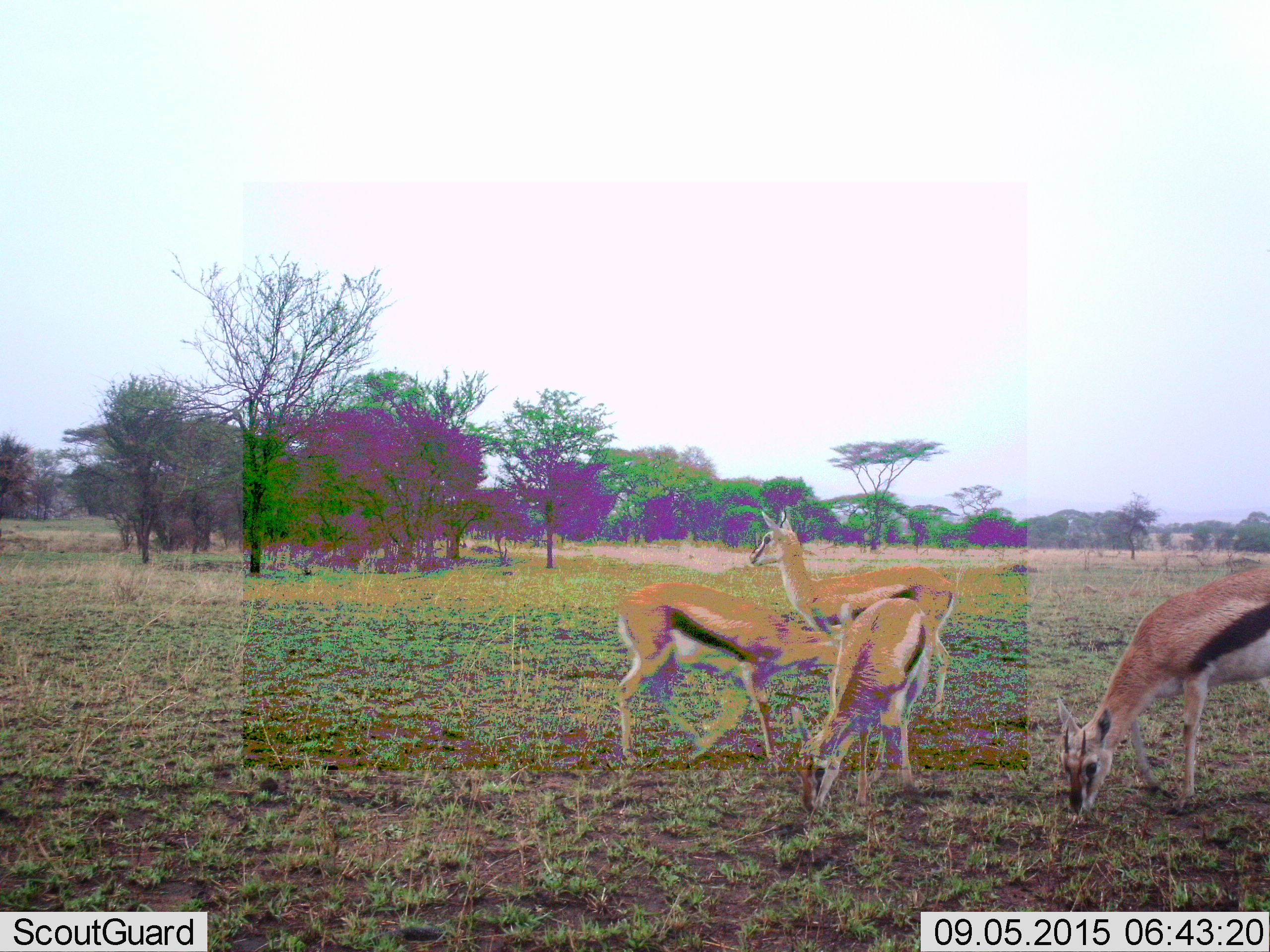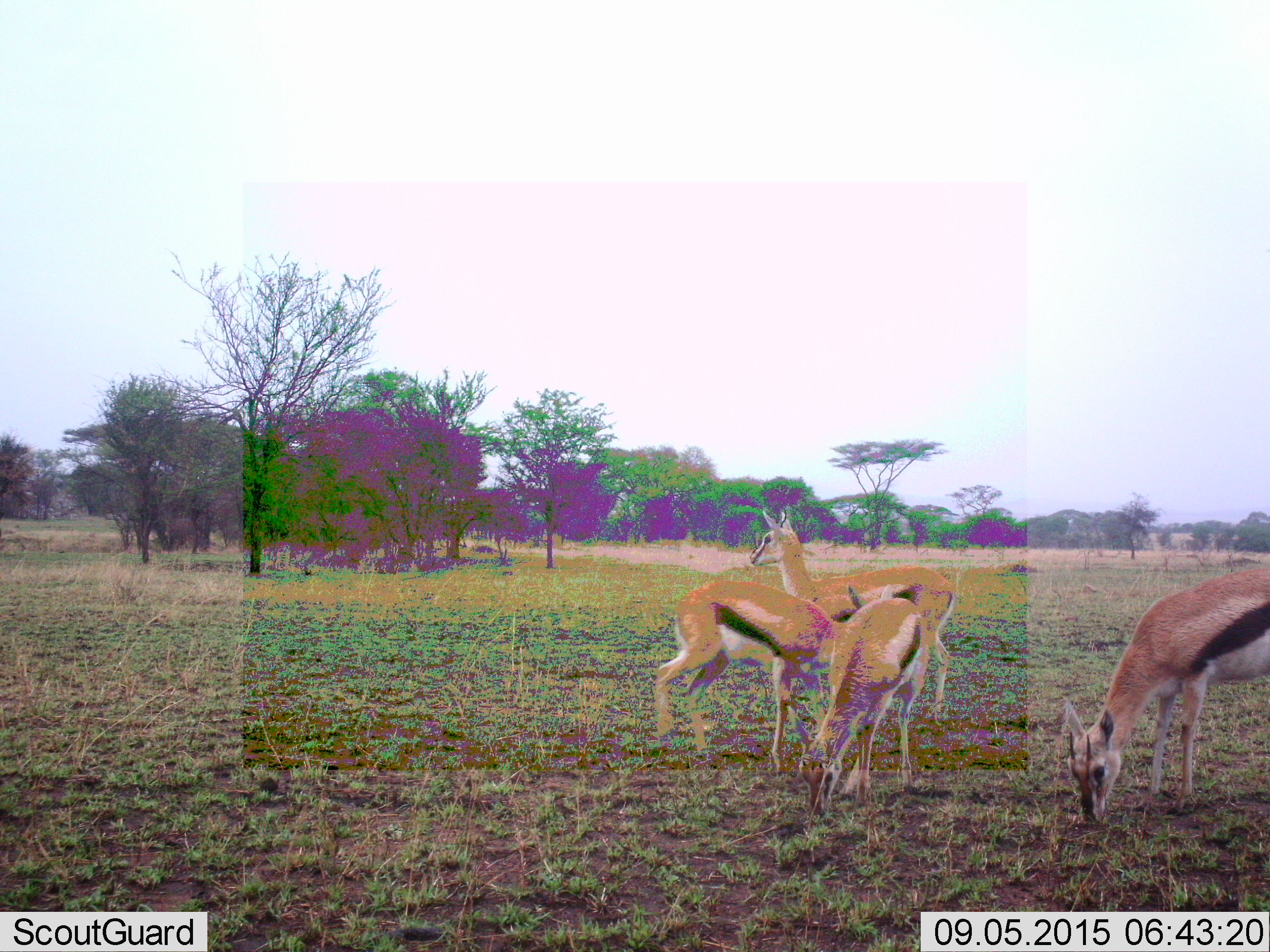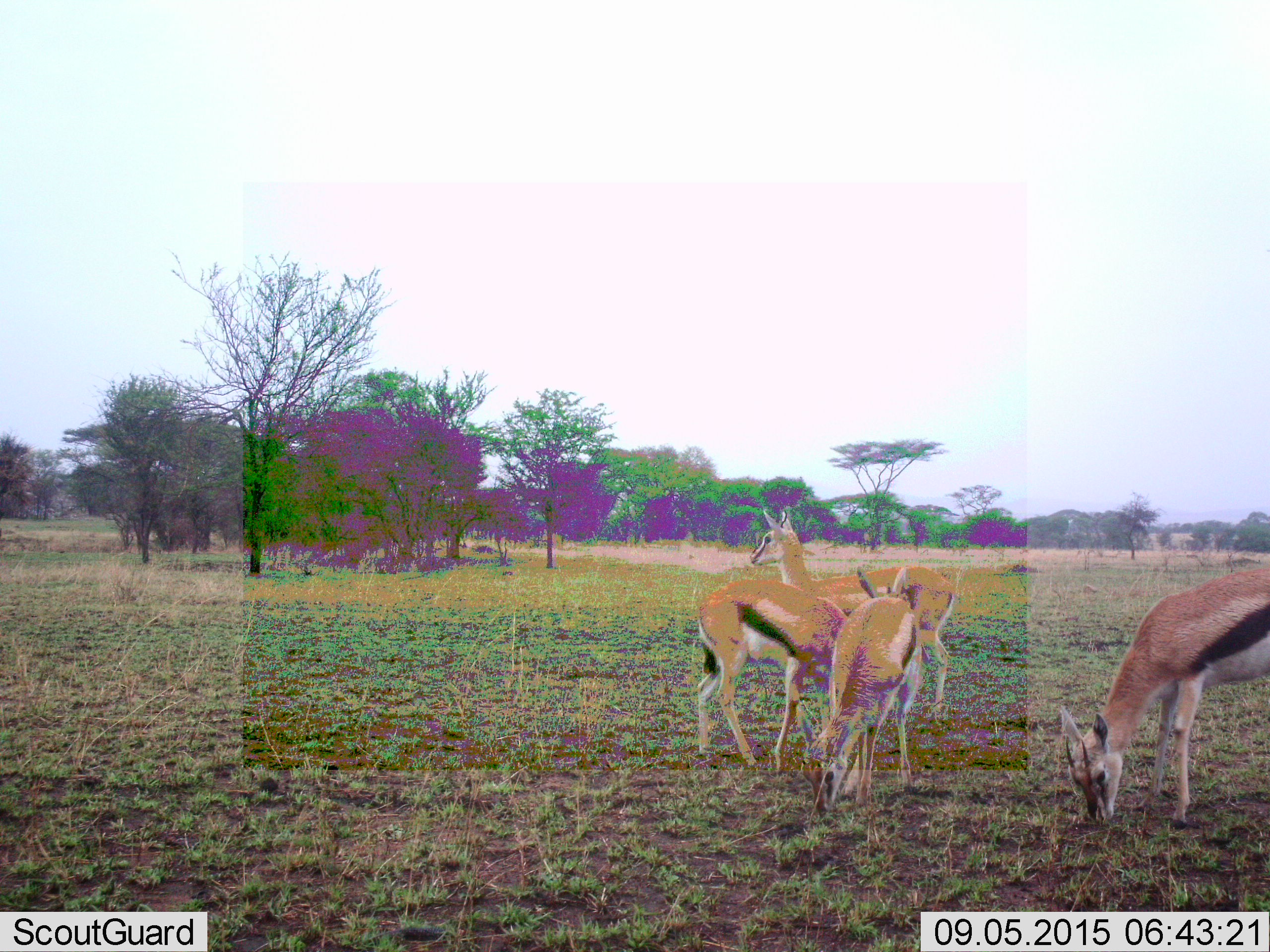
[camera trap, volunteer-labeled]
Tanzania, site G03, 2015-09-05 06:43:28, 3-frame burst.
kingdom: Animalia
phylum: Chordata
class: Mammalia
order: Artiodactyla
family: Bovidae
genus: Eudorcas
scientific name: Eudorcas thomsonii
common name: thomson's gazelle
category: gazellethomsons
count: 4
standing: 76%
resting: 0%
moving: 29%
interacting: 6%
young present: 6%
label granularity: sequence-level